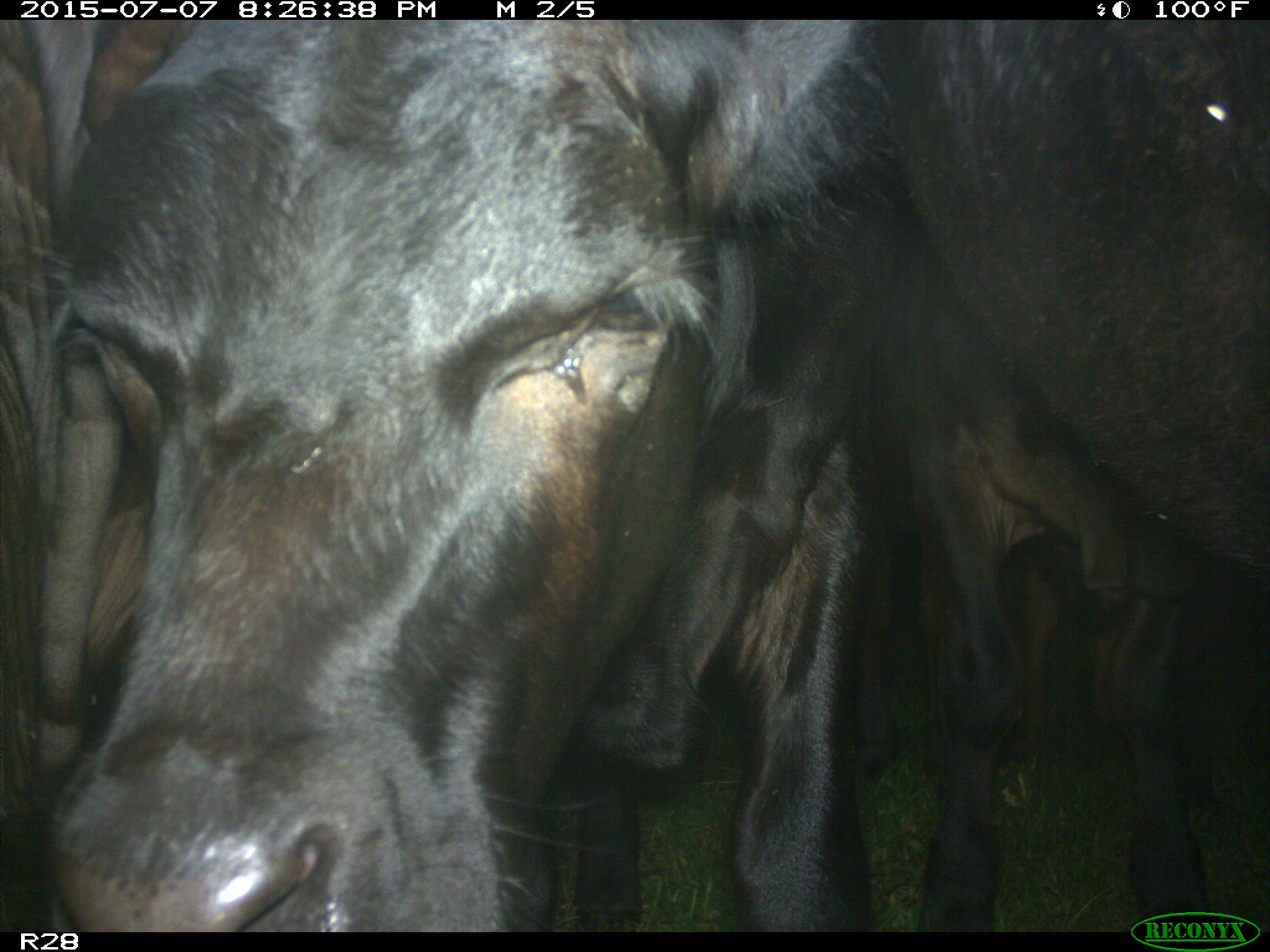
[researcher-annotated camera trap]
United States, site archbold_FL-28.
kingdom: Animalia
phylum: Chordata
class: Mammalia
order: Artiodactyla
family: Bovidae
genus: Bos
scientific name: Bos taurus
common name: domestic cow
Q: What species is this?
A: Bos taurus (domestic cow).